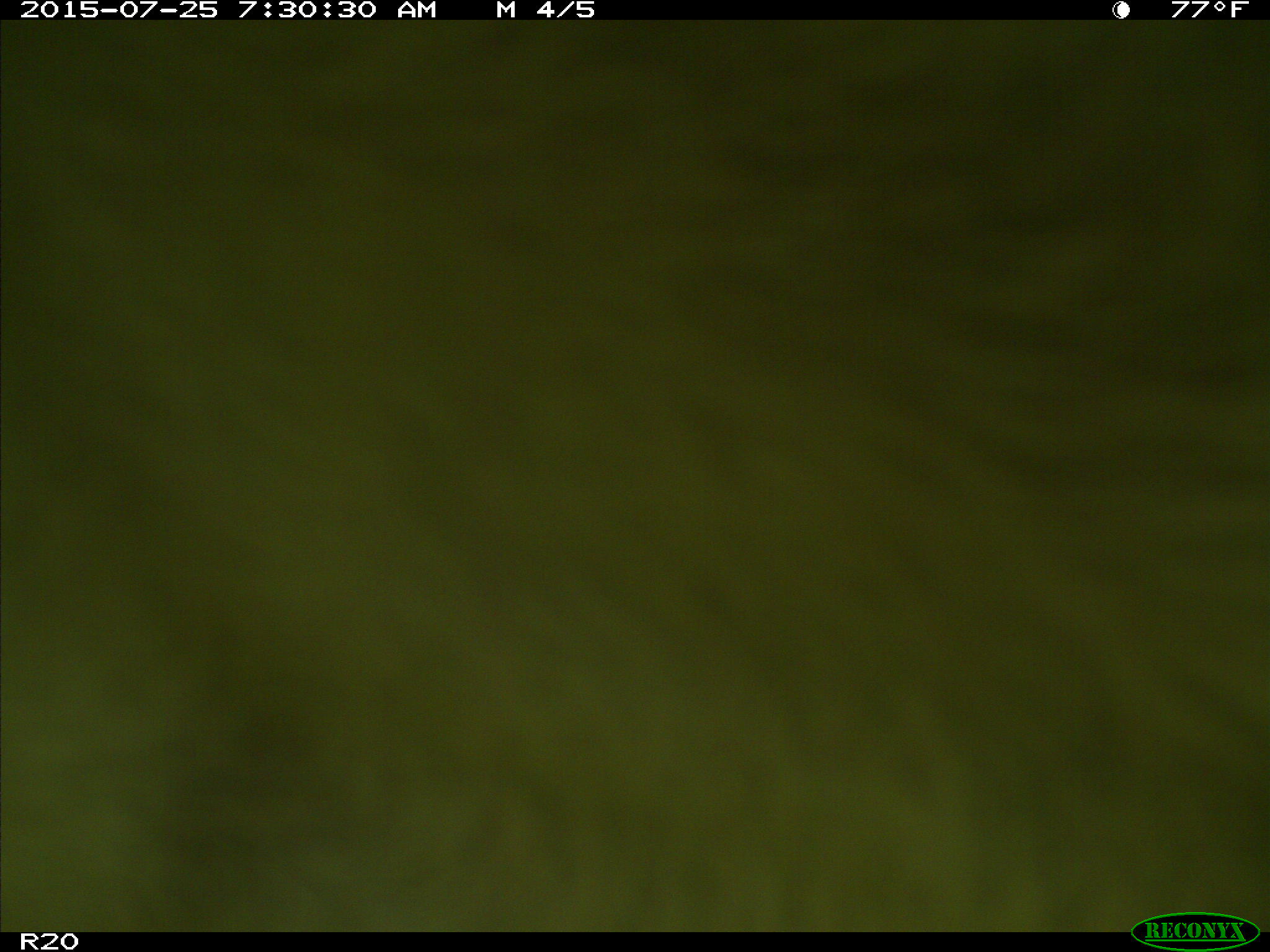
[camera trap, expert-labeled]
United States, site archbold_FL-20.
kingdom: Animalia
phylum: Chordata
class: Mammalia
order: Artiodactyla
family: Bovidae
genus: Bos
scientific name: Bos taurus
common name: domestic cow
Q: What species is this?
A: Bos taurus (domestic cow).